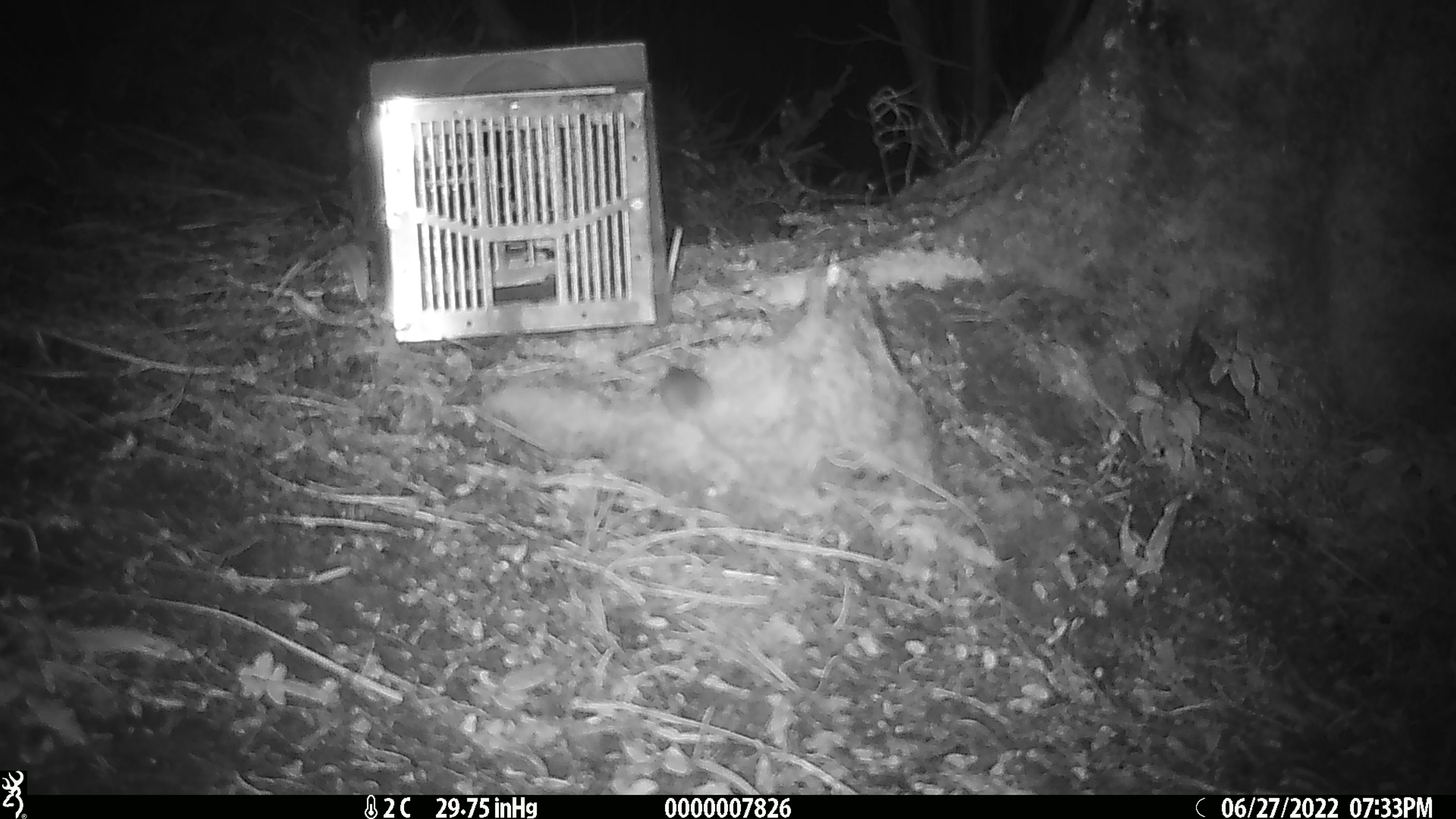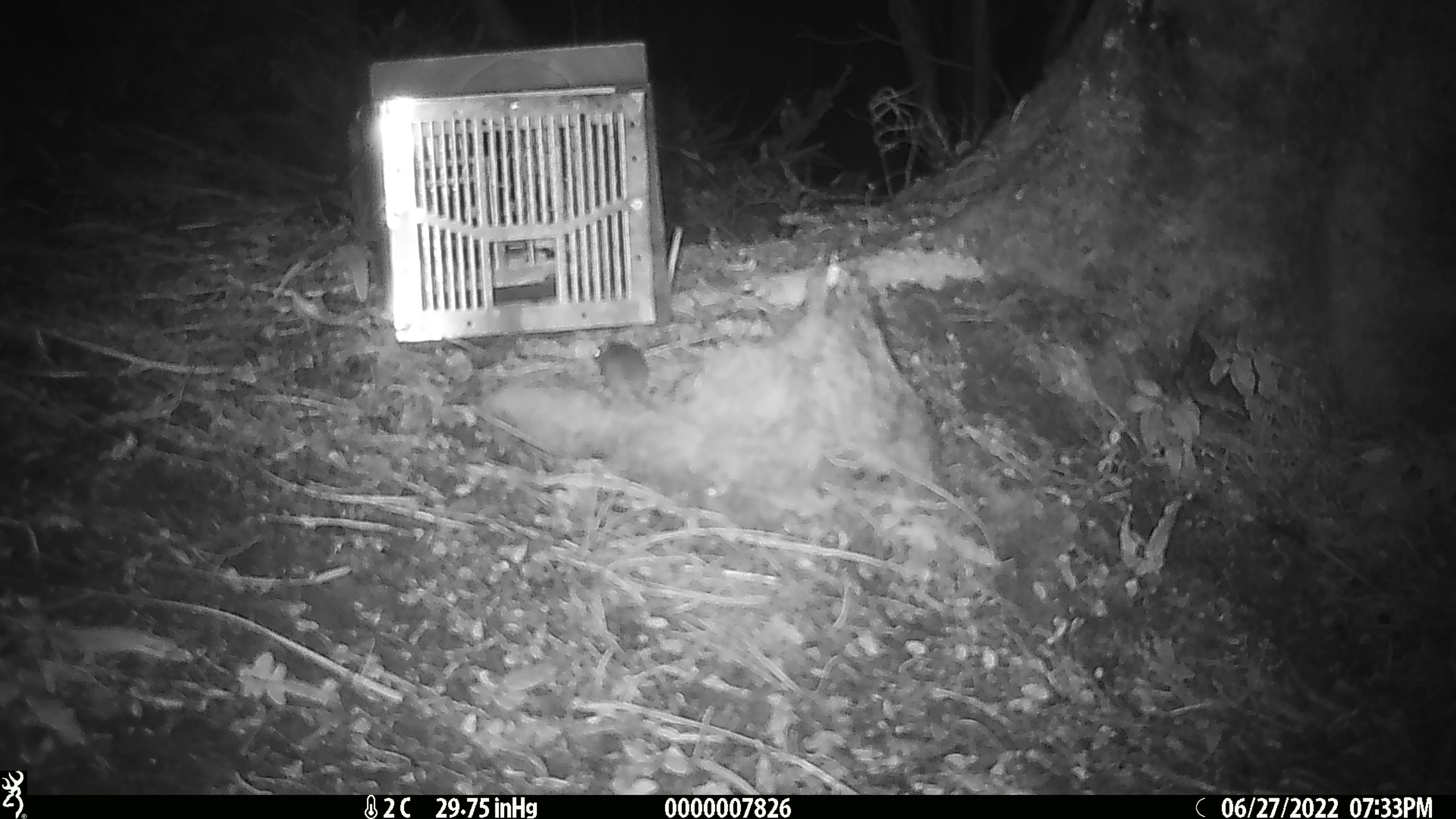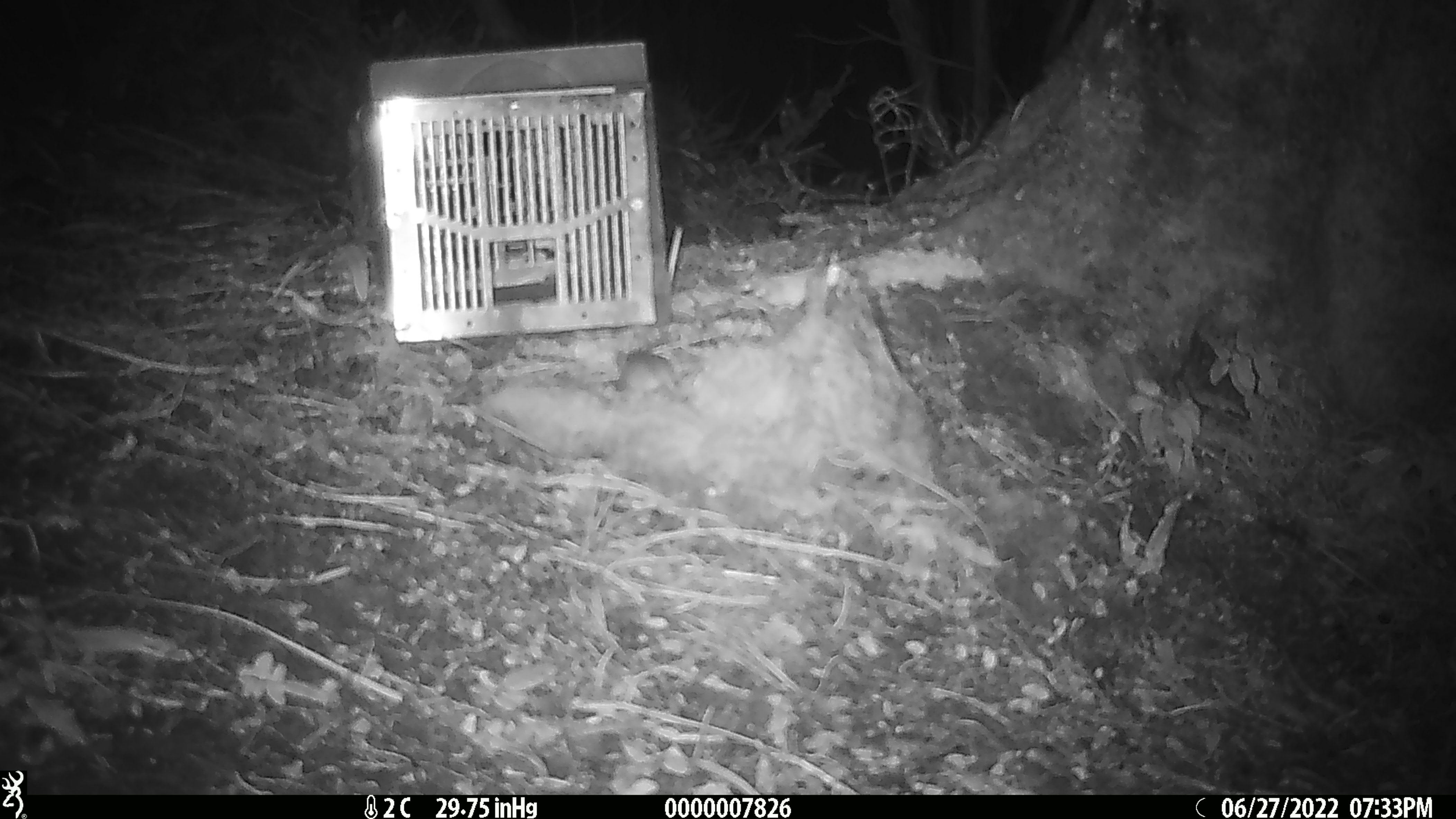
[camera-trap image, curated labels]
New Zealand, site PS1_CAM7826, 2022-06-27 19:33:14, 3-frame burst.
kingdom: Animalia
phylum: Chordata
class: Mammalia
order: Rodentia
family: Muridae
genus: Mus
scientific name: Mus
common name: mouse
Mouse (Mus).